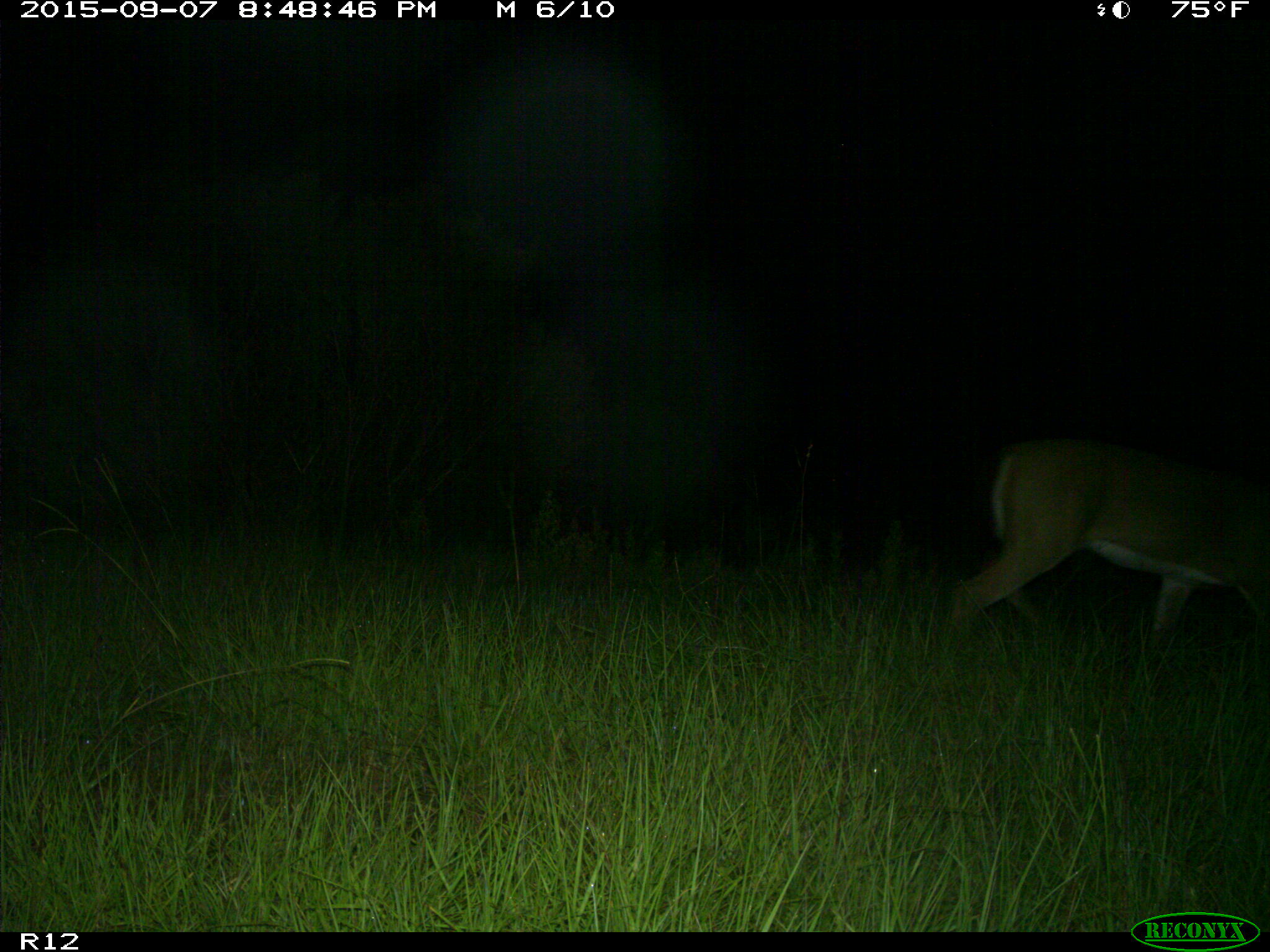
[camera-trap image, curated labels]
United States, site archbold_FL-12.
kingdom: Animalia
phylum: Chordata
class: Mammalia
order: Artiodactyla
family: Cervidae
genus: Odocoileus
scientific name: Odocoileus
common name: deer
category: unidentified deer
Unidentified deer (deer) (Odocoileus).